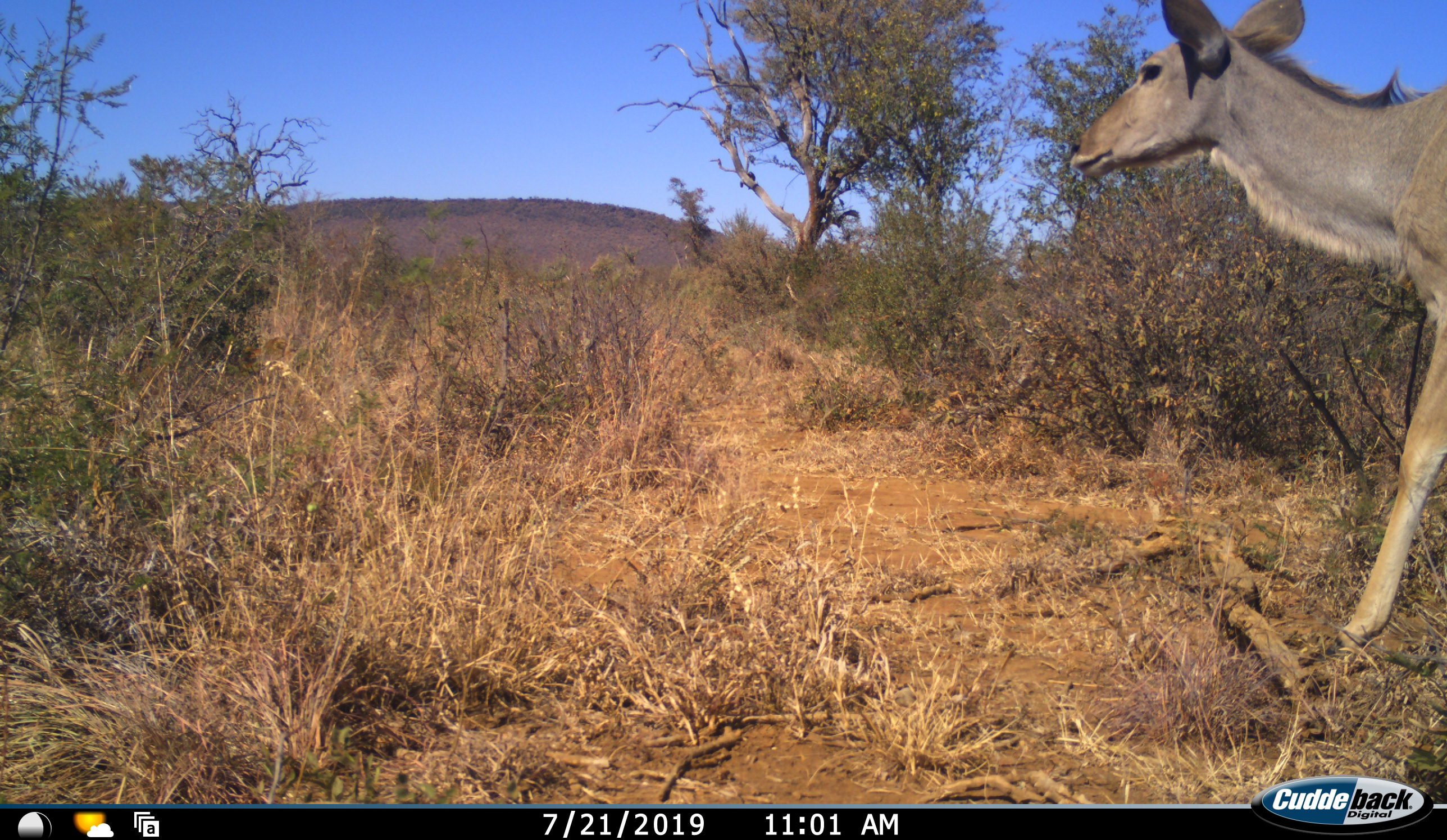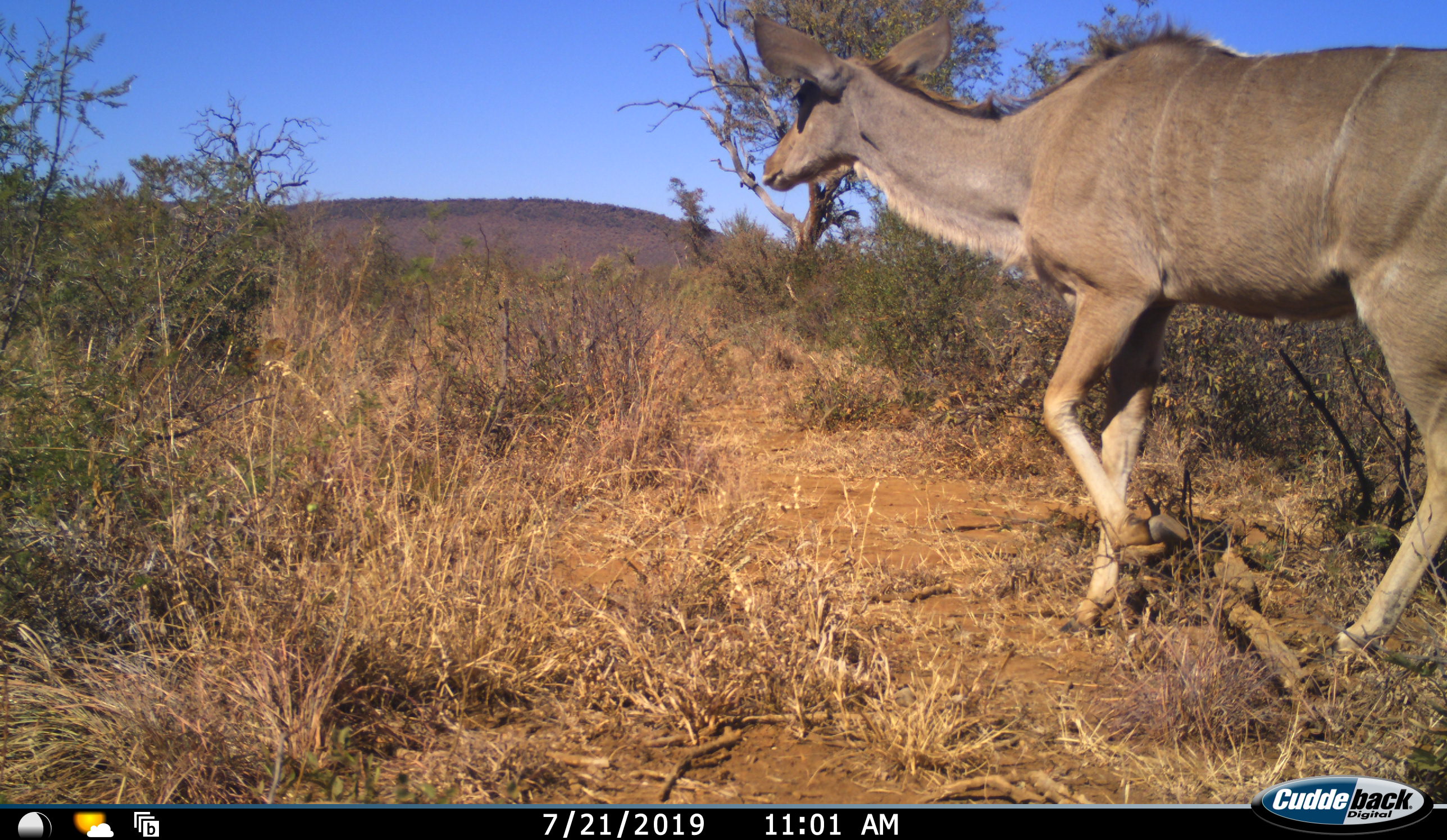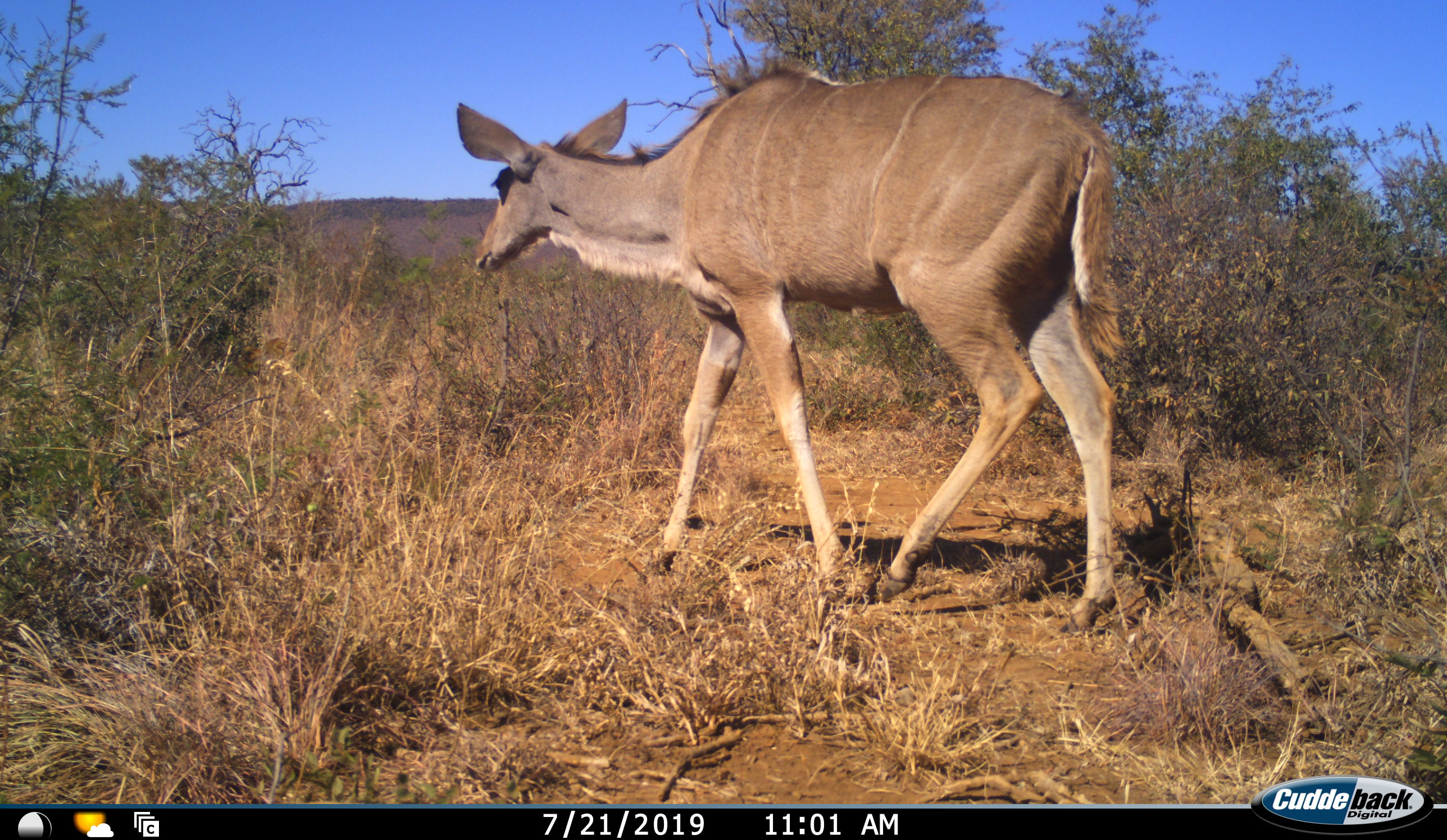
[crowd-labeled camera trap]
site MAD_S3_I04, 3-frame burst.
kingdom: Animalia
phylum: Chordata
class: Mammalia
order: Artiodactyla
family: Bovidae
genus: Tragelaphus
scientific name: Tragelaphus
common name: kudu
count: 1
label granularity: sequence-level